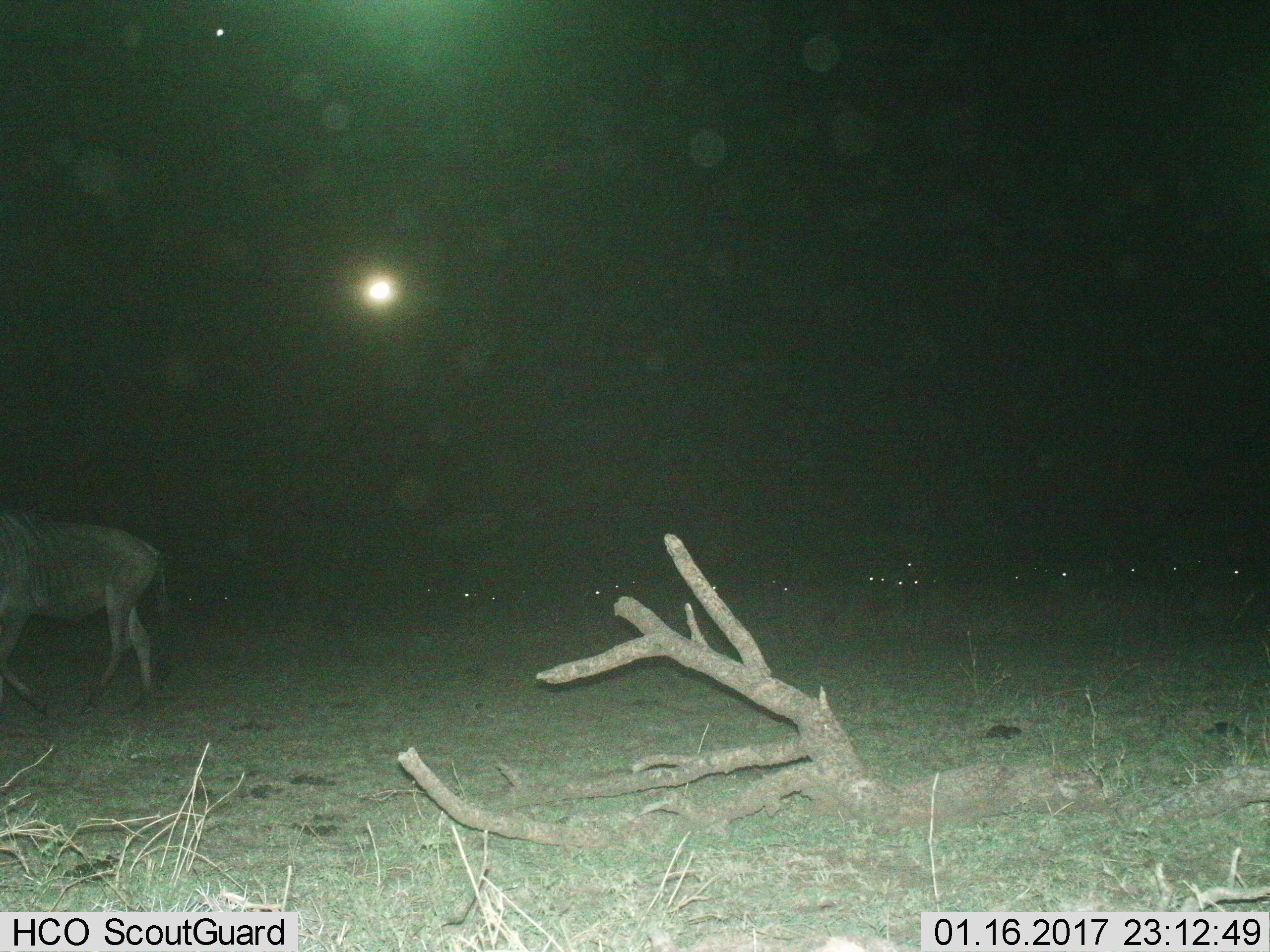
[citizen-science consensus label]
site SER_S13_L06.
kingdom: Animalia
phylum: Chordata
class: Mammalia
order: Artiodactyla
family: Bovidae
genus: Connochaetes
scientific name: Connochaetes taurinus taurinus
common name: blue wildebeest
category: wildebeestblue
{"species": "wildebeestblue (blue wildebeest) (Connochaetes taurinus taurinus)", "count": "1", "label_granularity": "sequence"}